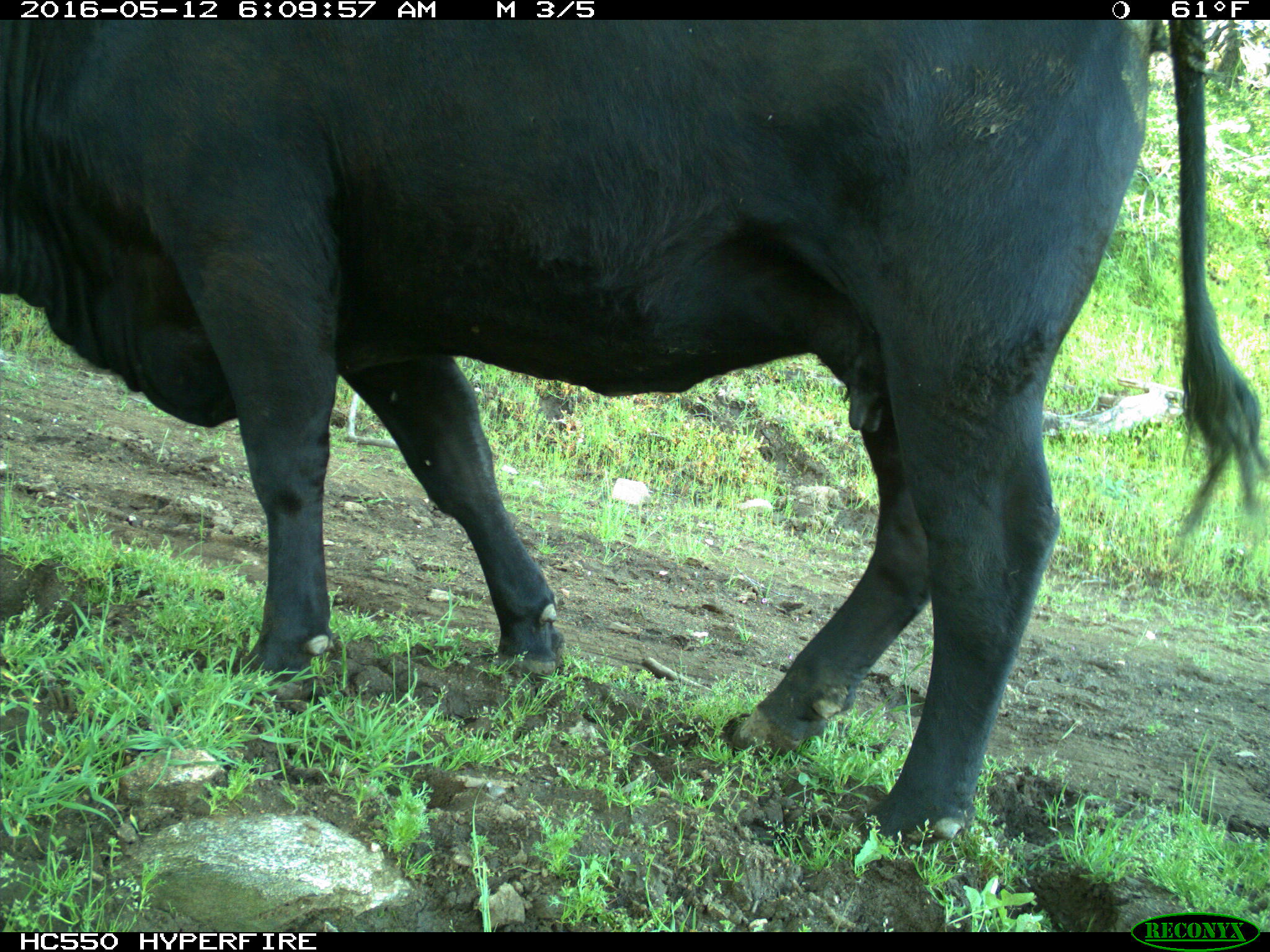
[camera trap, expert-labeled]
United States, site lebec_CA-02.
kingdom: Animalia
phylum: Chordata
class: Mammalia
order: Artiodactyla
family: Bovidae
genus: Bos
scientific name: Bos taurus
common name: domestic cow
Bos taurus (domestic cow).